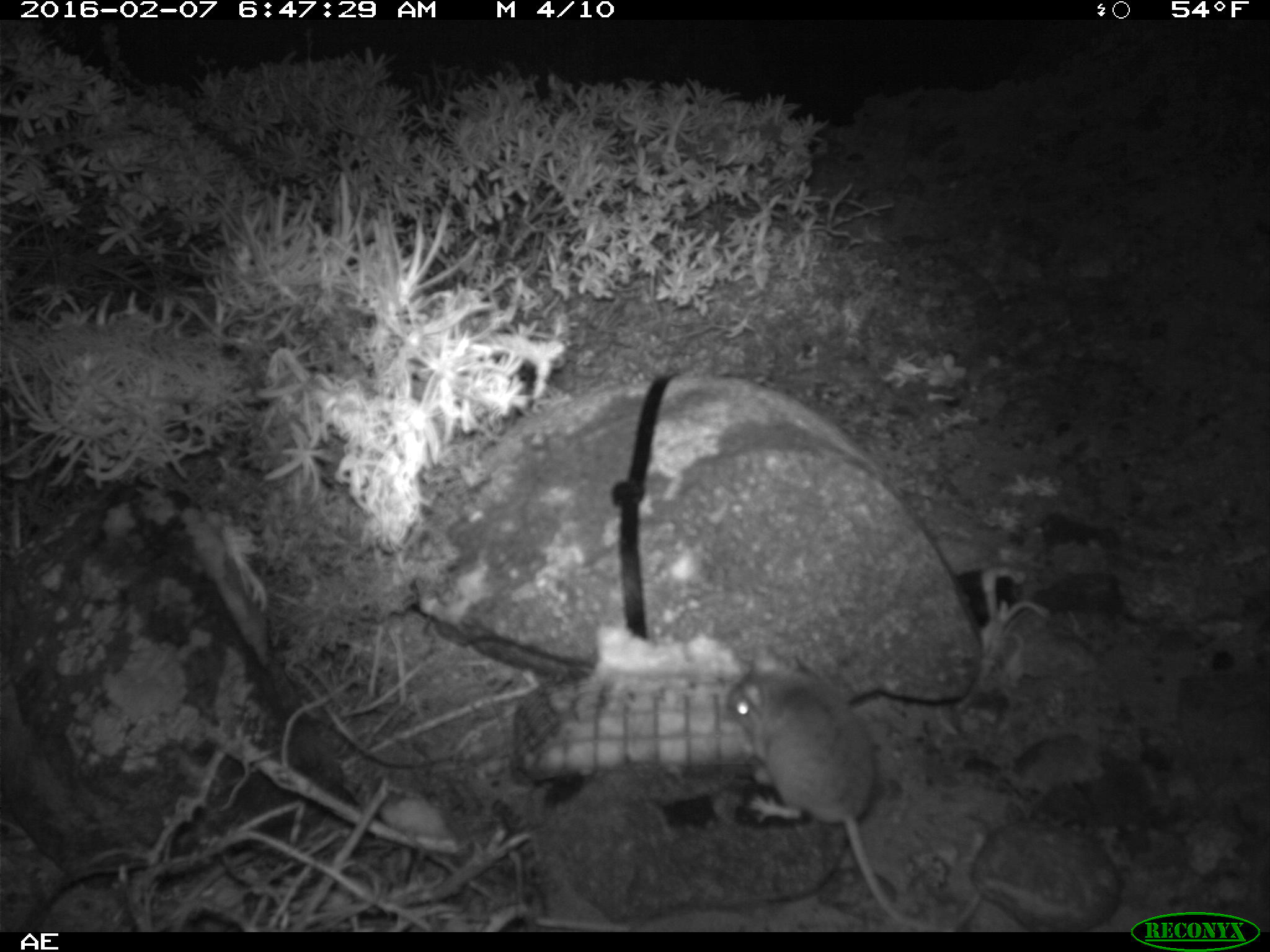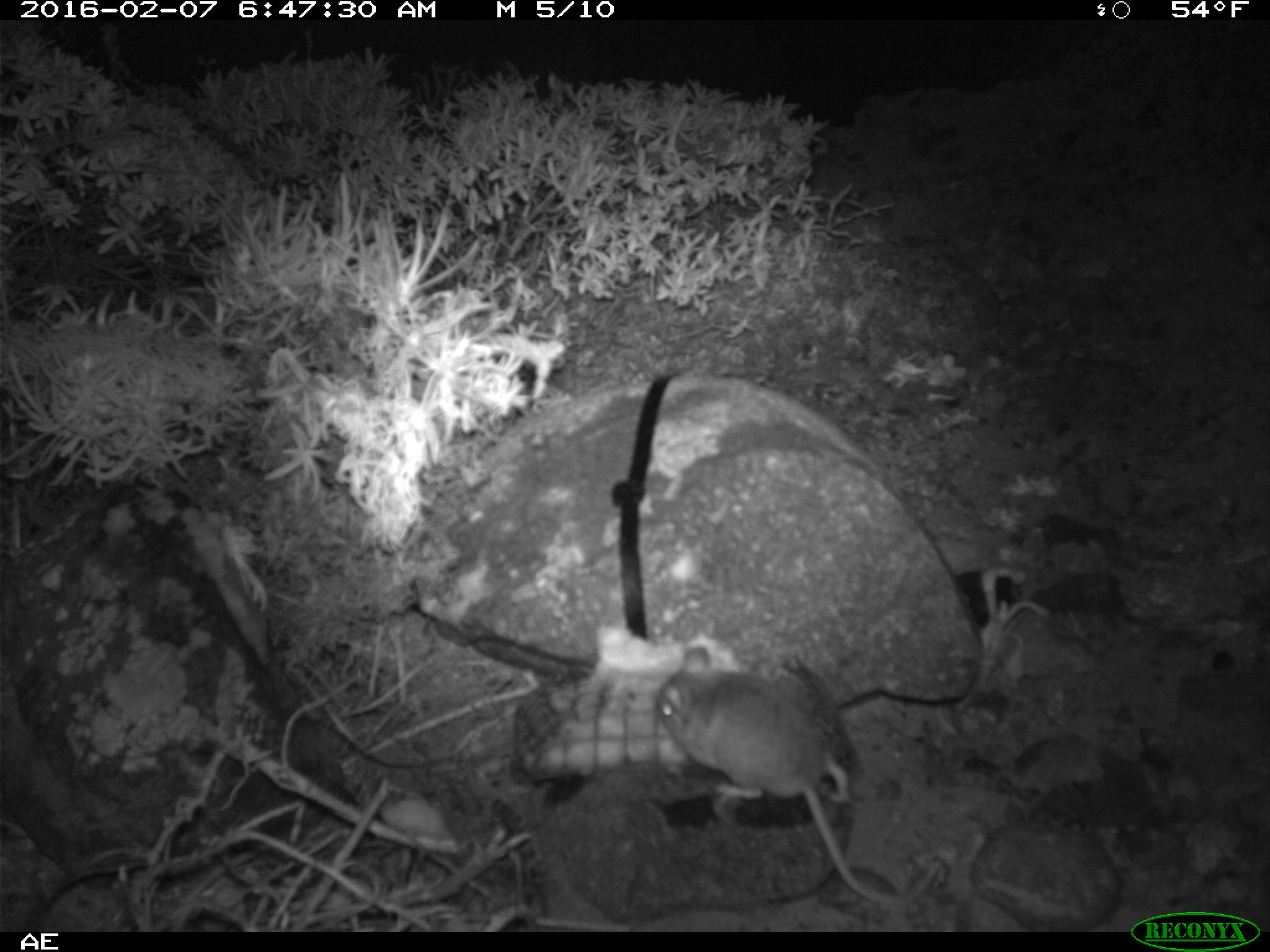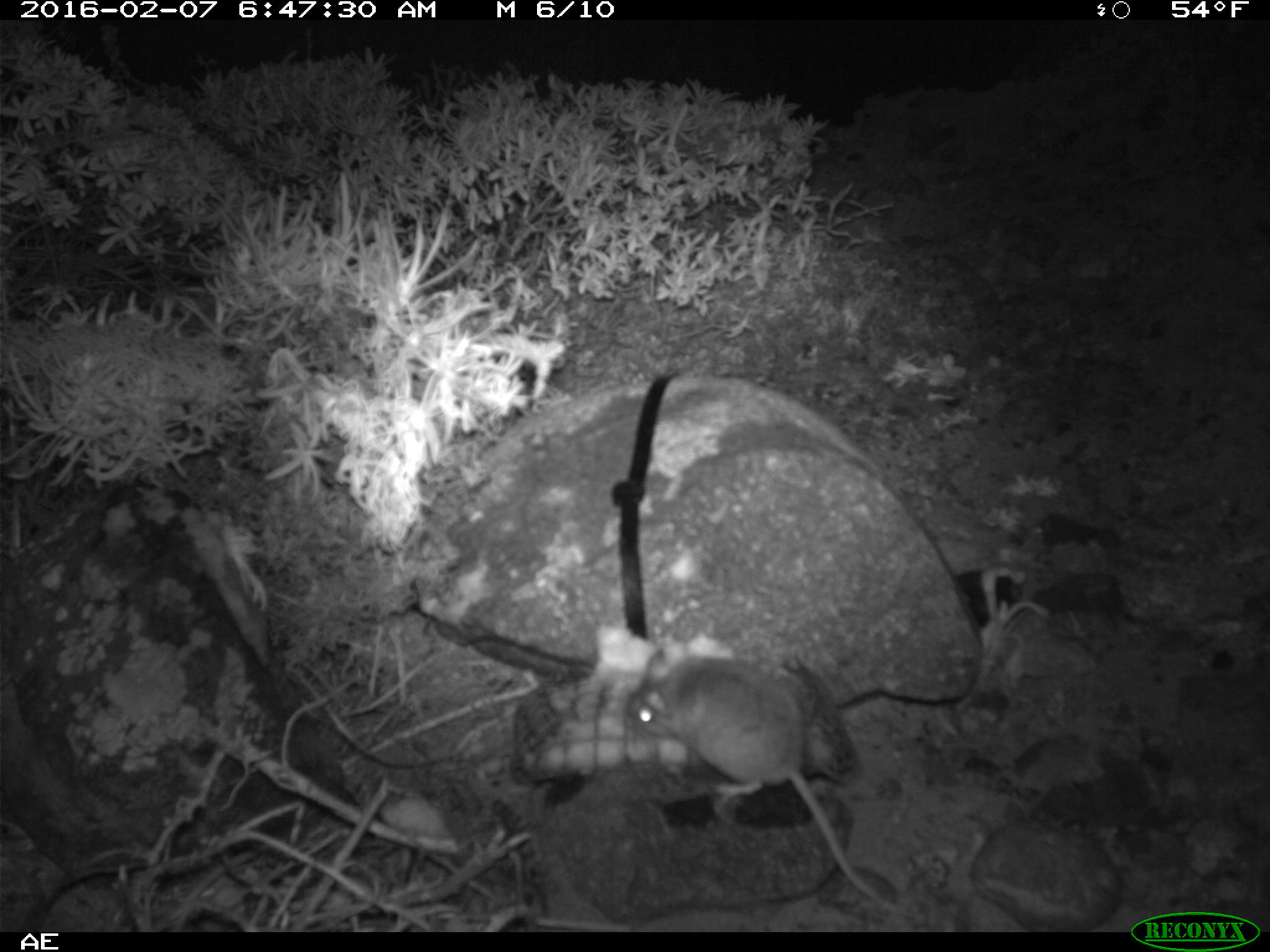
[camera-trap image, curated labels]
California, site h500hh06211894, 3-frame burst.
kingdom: Animalia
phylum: Chordata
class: Mammalia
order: Rodentia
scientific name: Rodentia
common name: rodent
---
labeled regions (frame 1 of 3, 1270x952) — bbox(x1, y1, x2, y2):
rodent: bbox(724, 645, 981, 933)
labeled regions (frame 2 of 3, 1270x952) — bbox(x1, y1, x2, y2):
rodent: bbox(650, 643, 939, 909)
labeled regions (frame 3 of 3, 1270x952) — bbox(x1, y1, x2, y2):
rodent: bbox(625, 645, 904, 915)